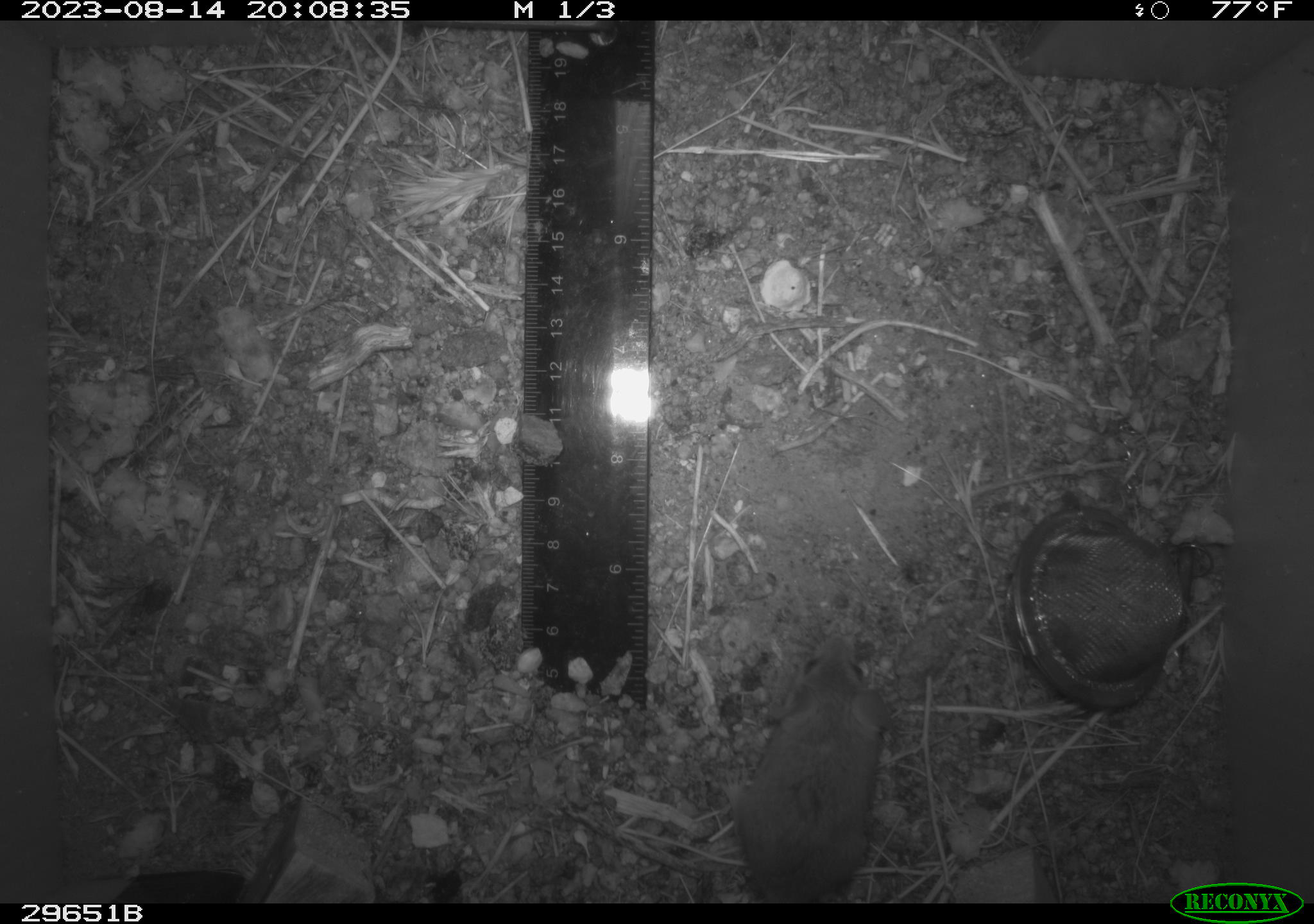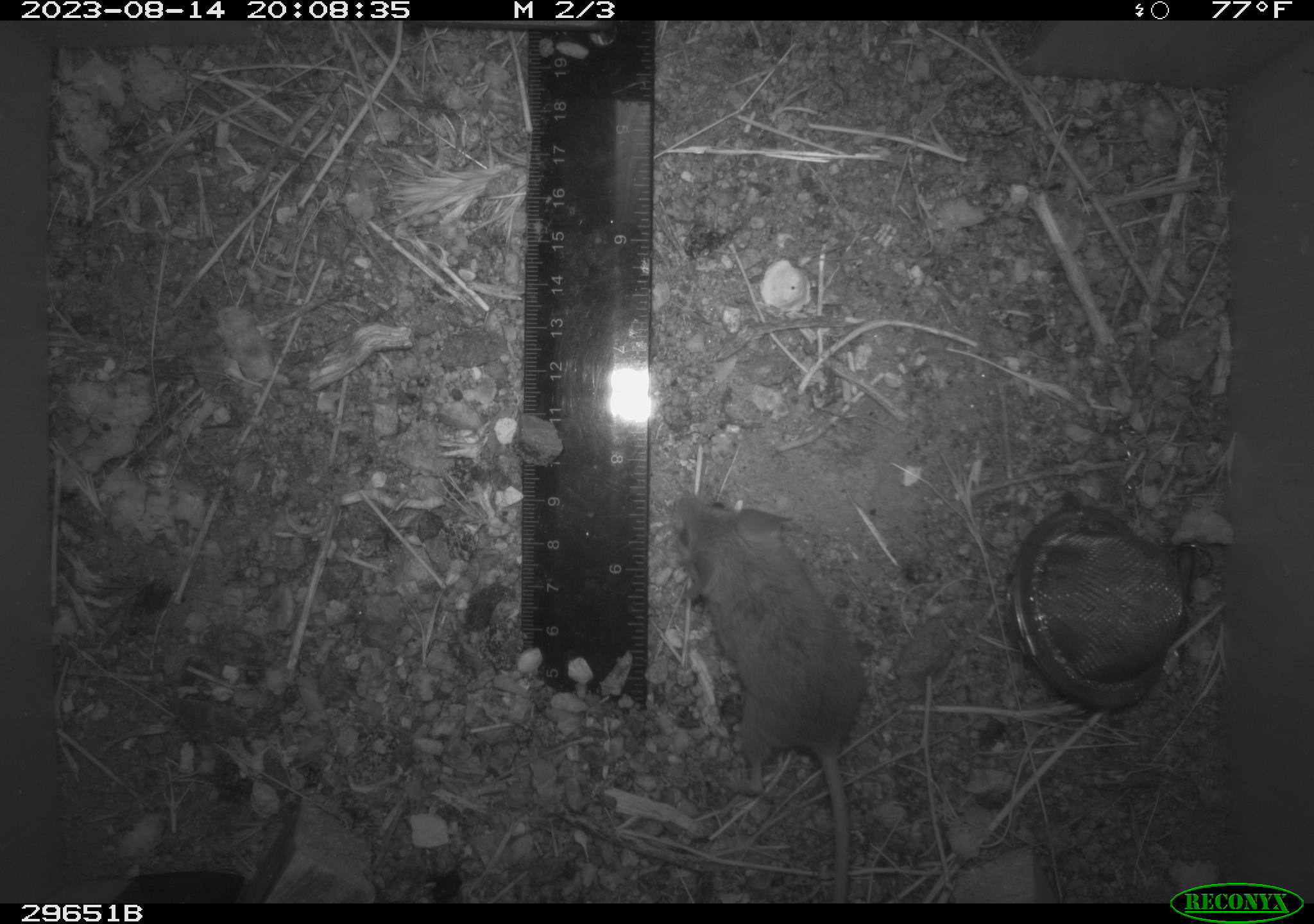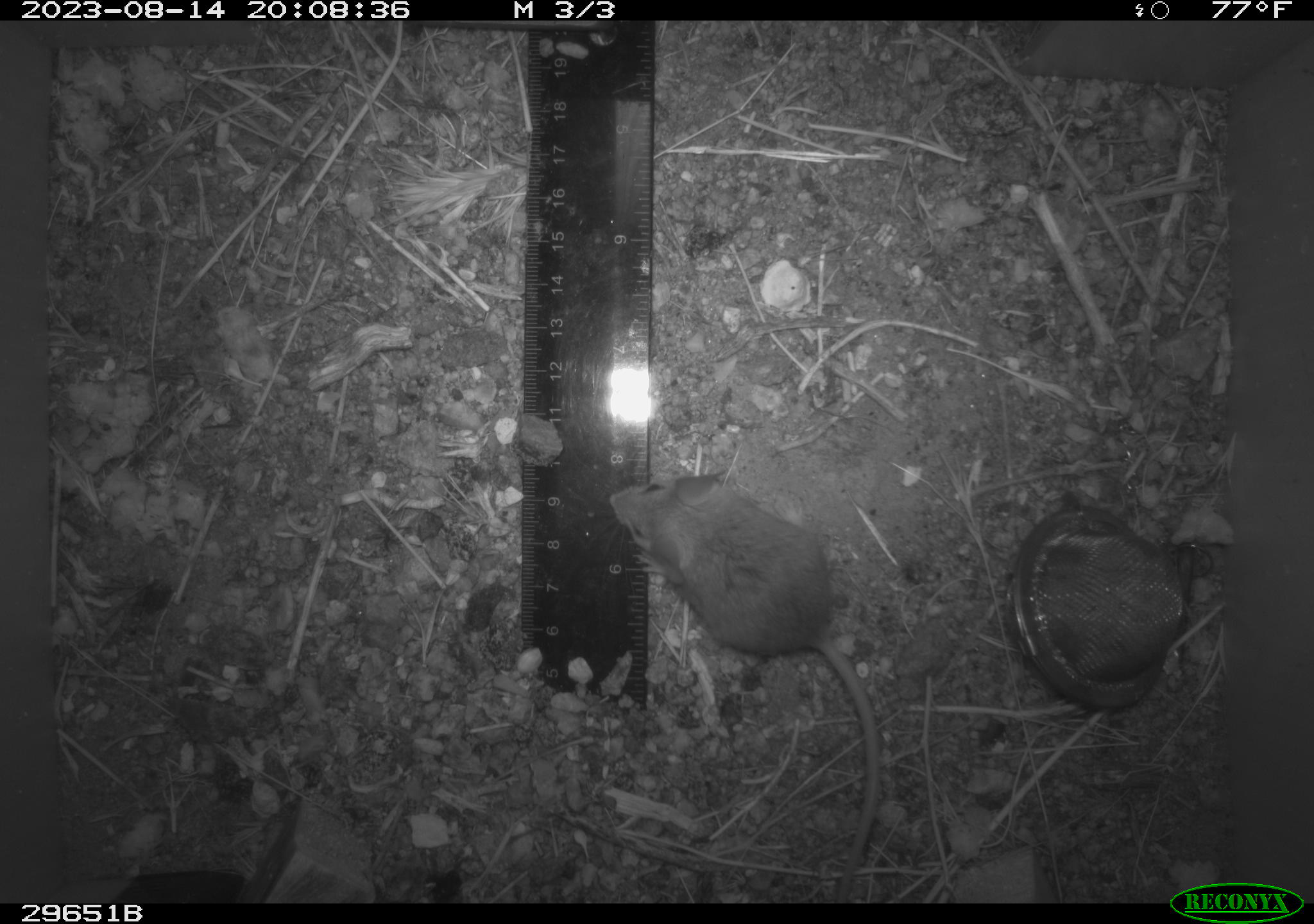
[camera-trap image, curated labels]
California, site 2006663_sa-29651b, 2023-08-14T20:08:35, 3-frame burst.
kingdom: Animalia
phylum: Chordata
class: Mammalia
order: Rodentia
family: Cricetidae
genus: Peromyscus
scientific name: Peromyscus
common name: deer mice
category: peromyscus species